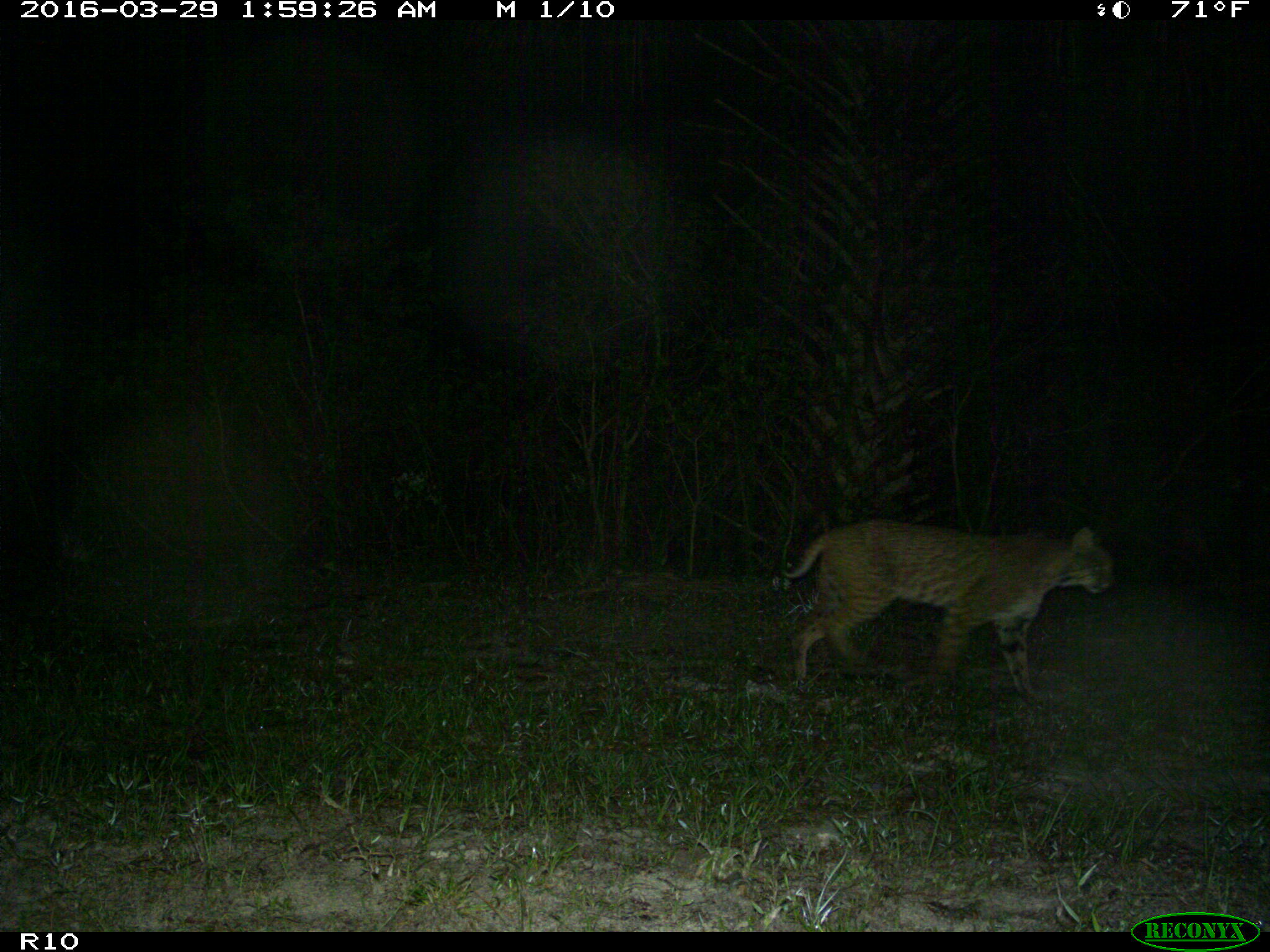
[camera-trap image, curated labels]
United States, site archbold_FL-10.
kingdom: Animalia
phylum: Chordata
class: Mammalia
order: Carnivora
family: Felidae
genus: Lynx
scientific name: Lynx rufus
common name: bobcat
Lynx rufus (bobcat).